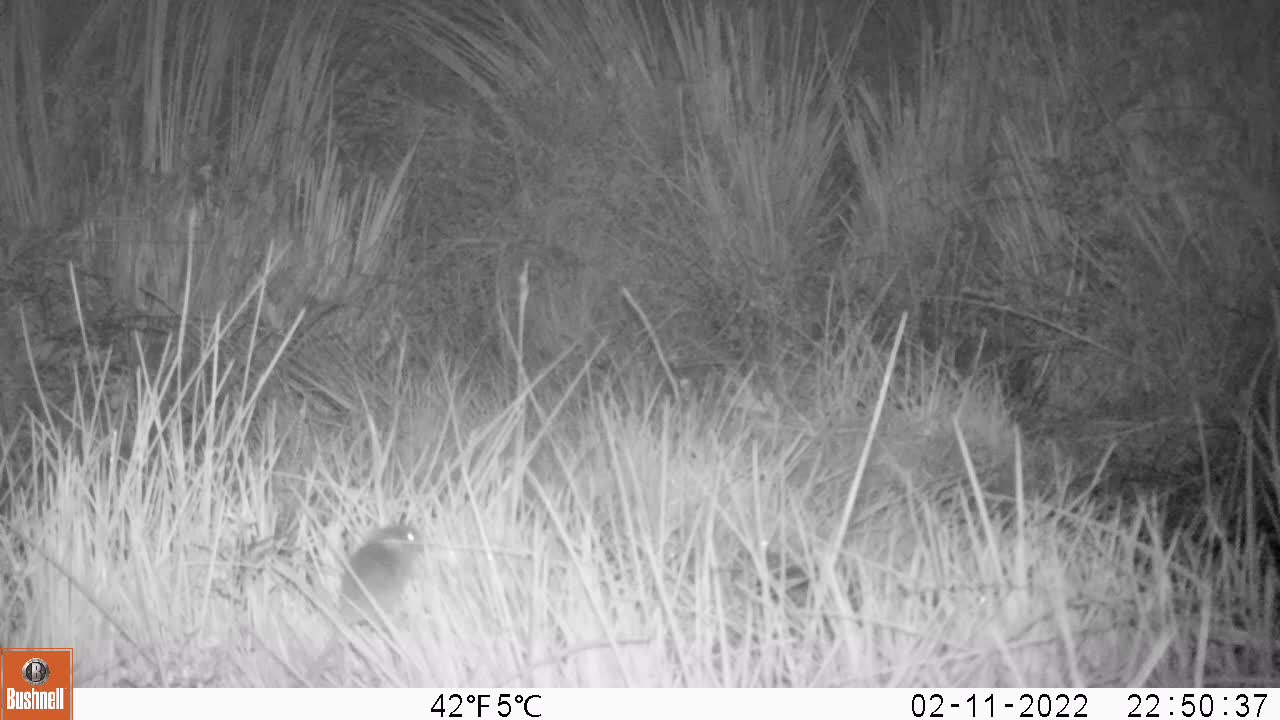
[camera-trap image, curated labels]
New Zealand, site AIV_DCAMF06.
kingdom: Animalia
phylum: Chordata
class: Mammalia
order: Rodentia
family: Muridae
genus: Mus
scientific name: Mus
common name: mouse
Mouse (Mus).